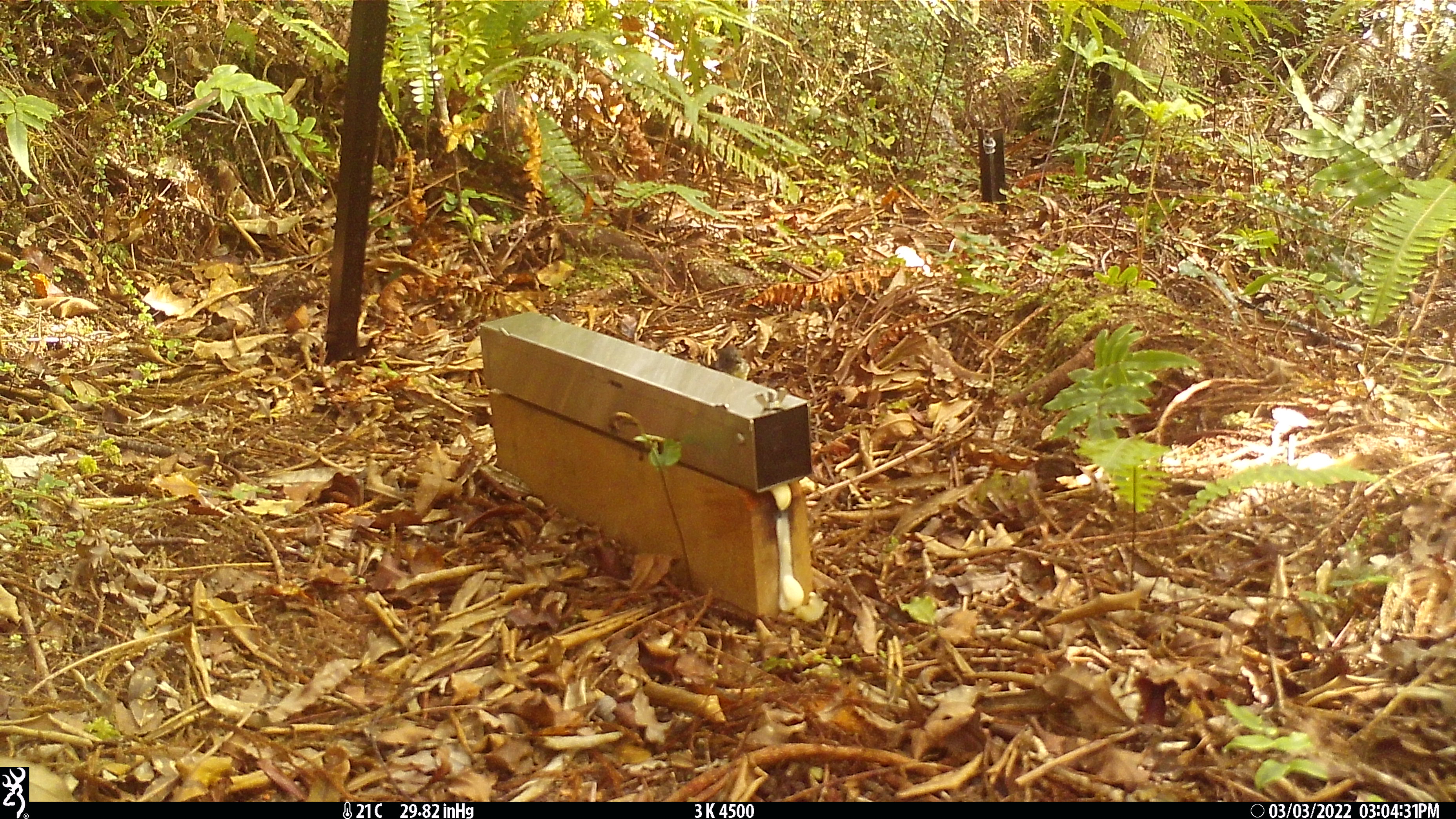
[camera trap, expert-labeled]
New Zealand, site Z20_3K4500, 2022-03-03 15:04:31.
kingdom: Animalia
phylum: Chordata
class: Aves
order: Passeriformes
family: Petroicidae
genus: Petroica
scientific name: Petroica macrocephala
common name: tomtit